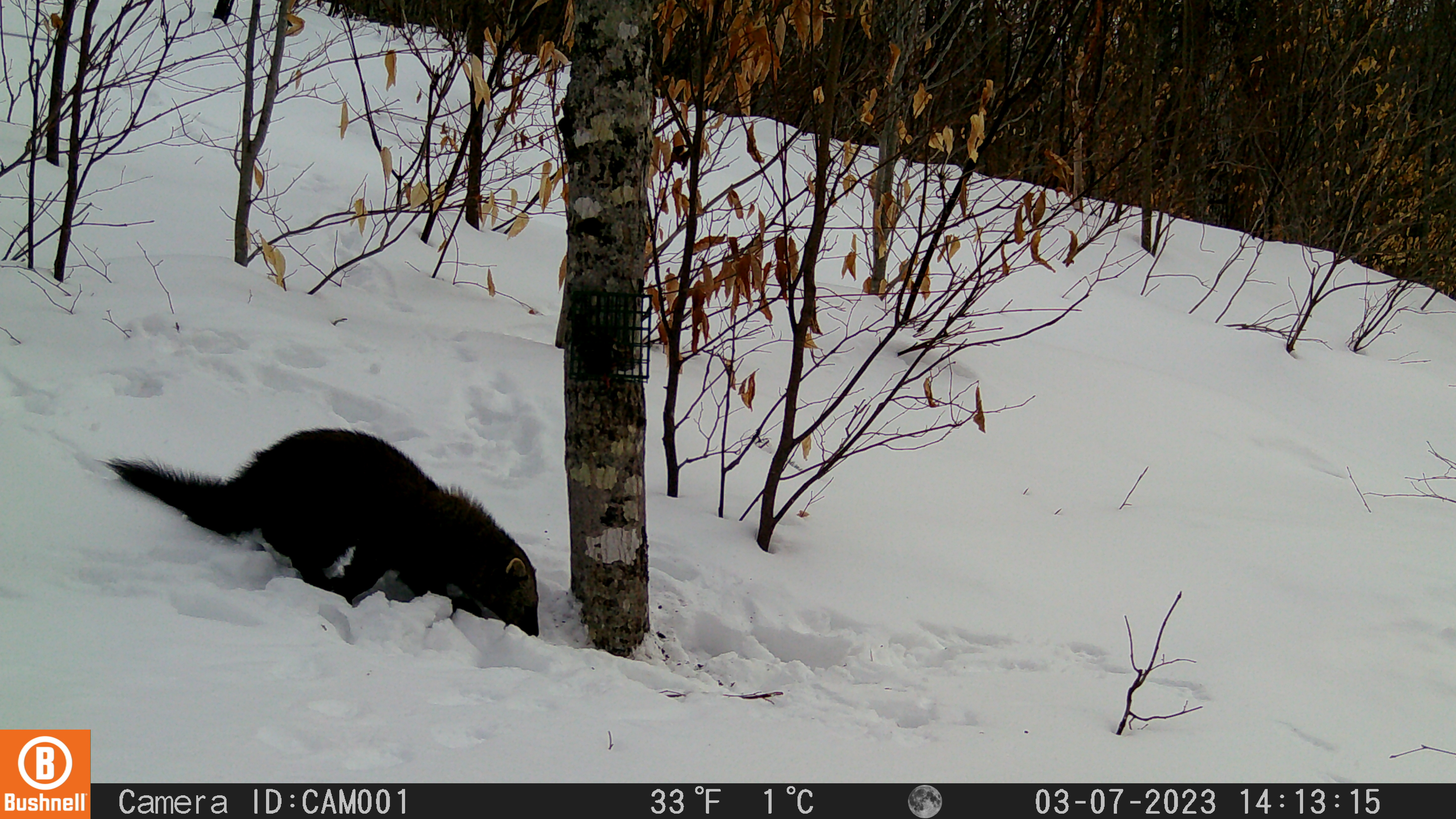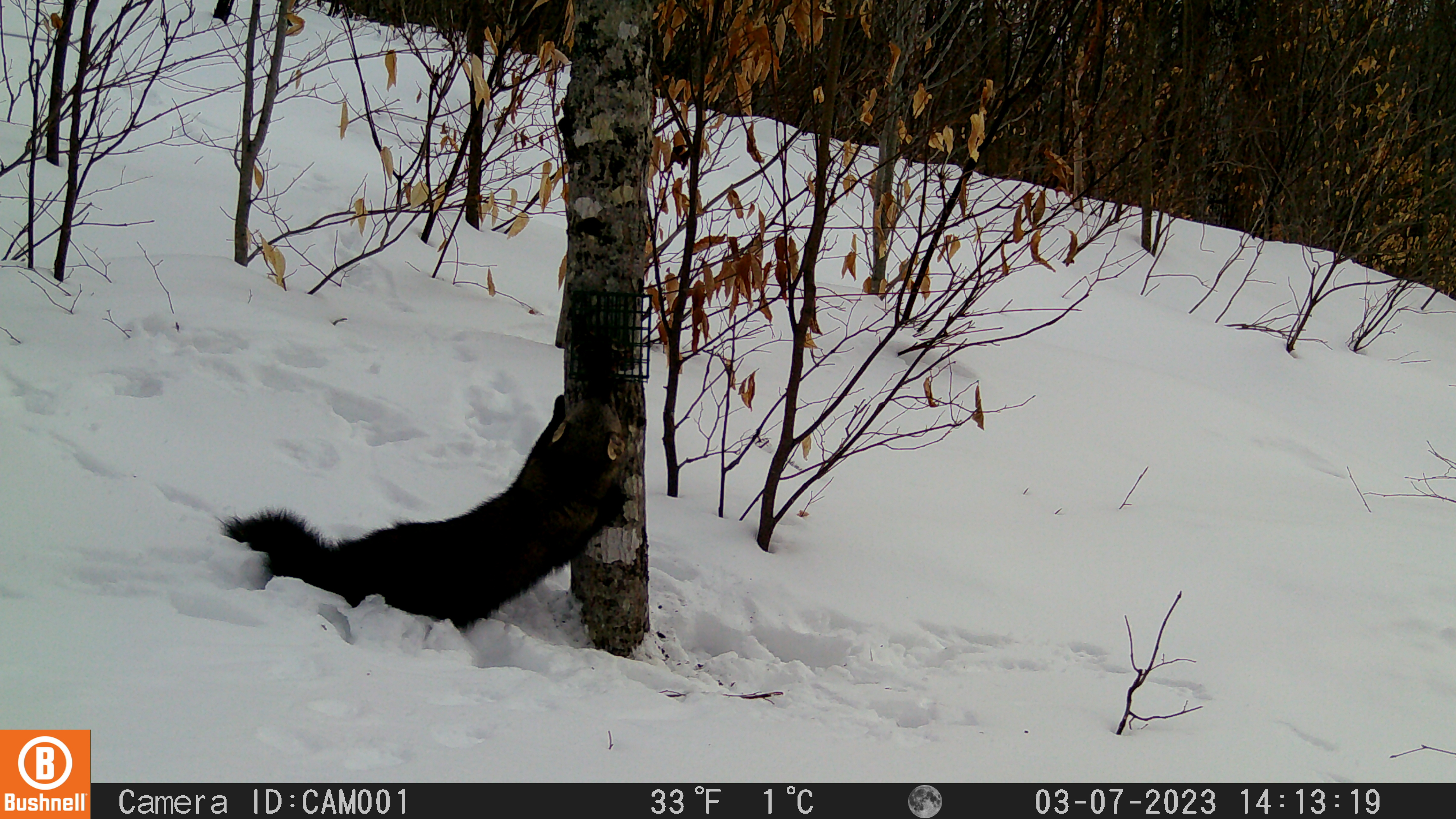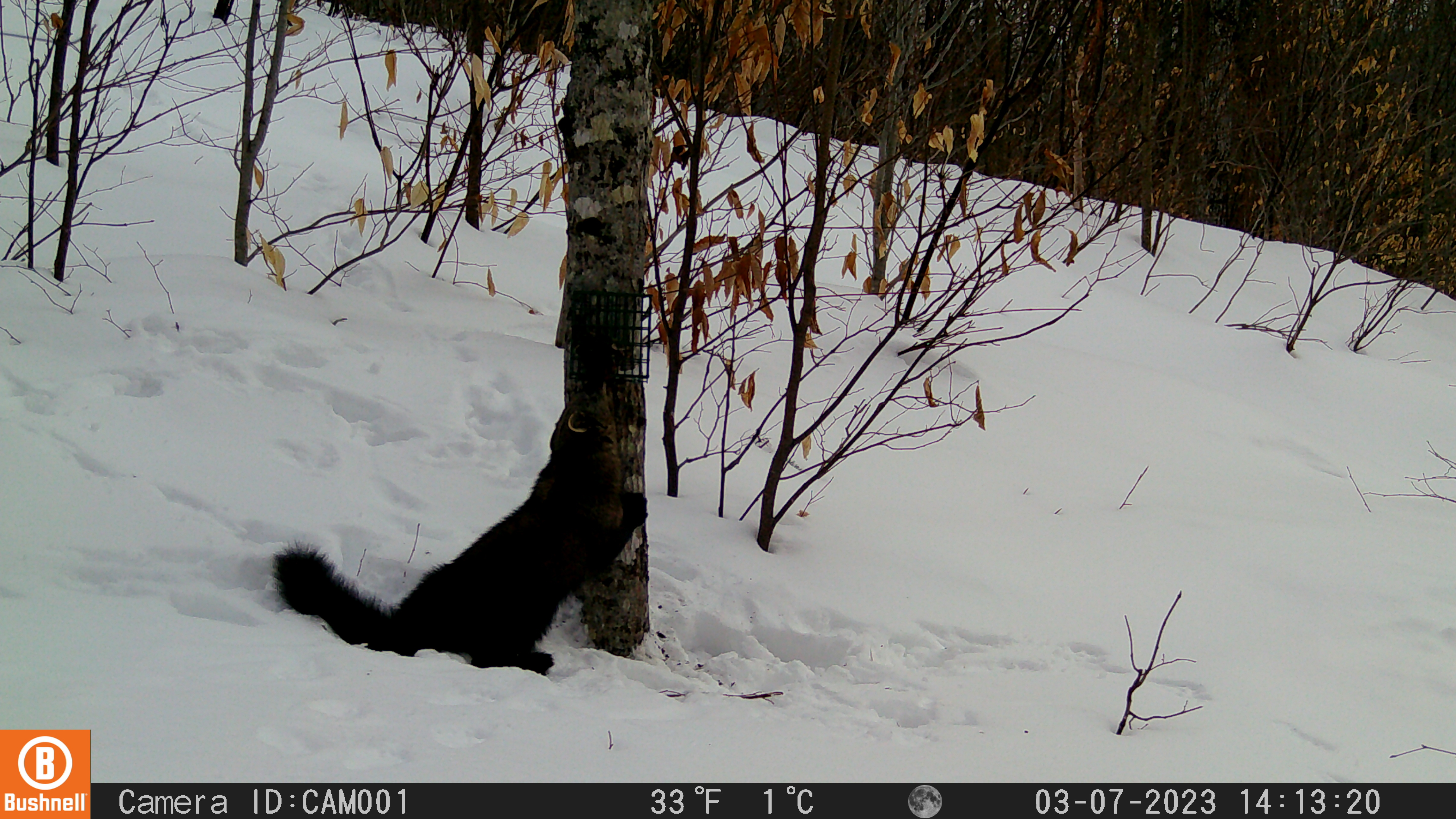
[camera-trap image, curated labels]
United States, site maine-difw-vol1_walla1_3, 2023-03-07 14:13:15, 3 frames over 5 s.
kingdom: Animalia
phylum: Chordata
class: Mammalia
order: Carnivora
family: Mustelidae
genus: Pekania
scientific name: Pekania pennanti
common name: fisher